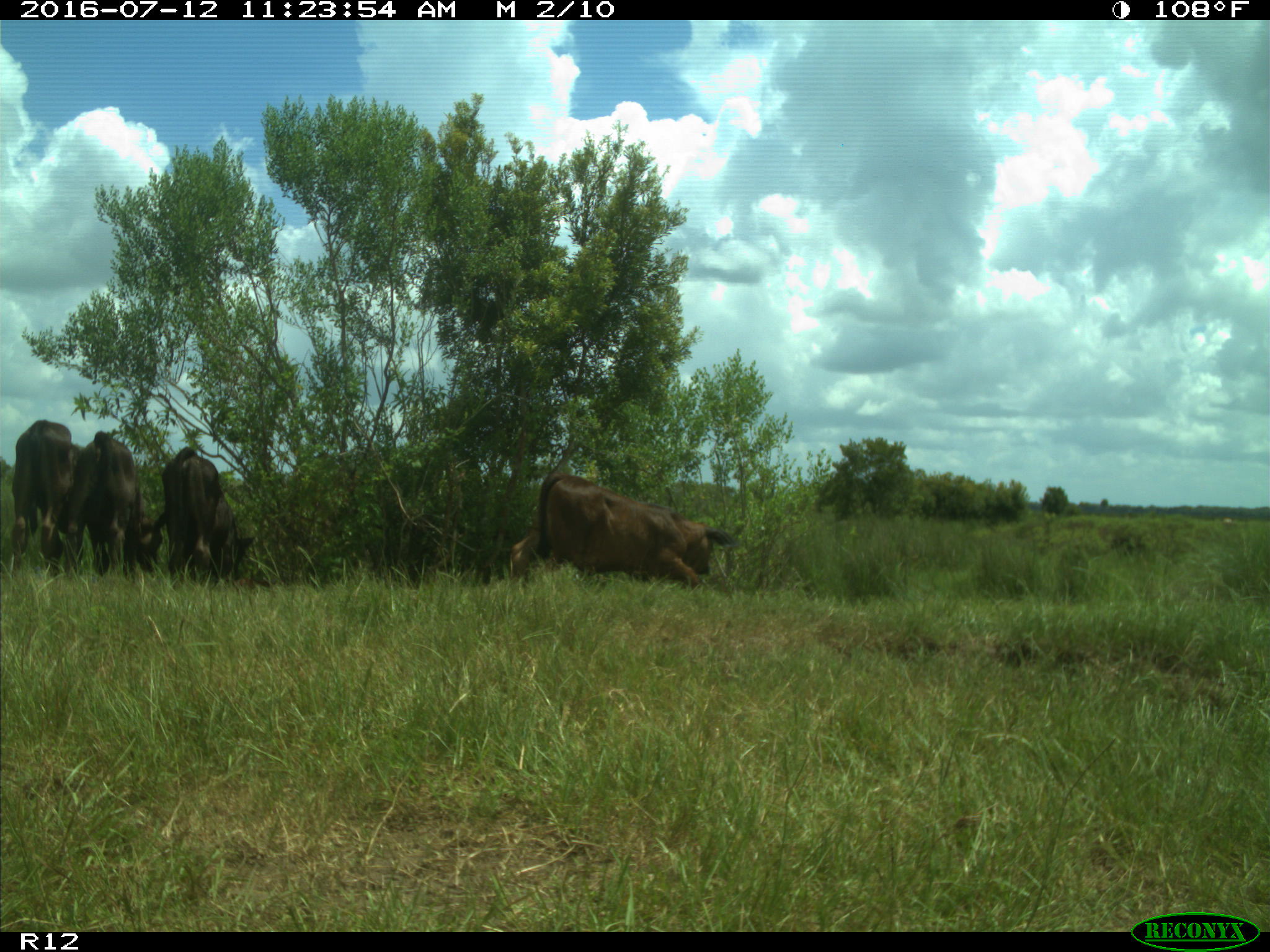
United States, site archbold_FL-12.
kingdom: Animalia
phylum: Chordata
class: Mammalia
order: Artiodactyla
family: Bovidae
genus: Bos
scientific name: Bos taurus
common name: domestic cow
Bos taurus (domestic cow).